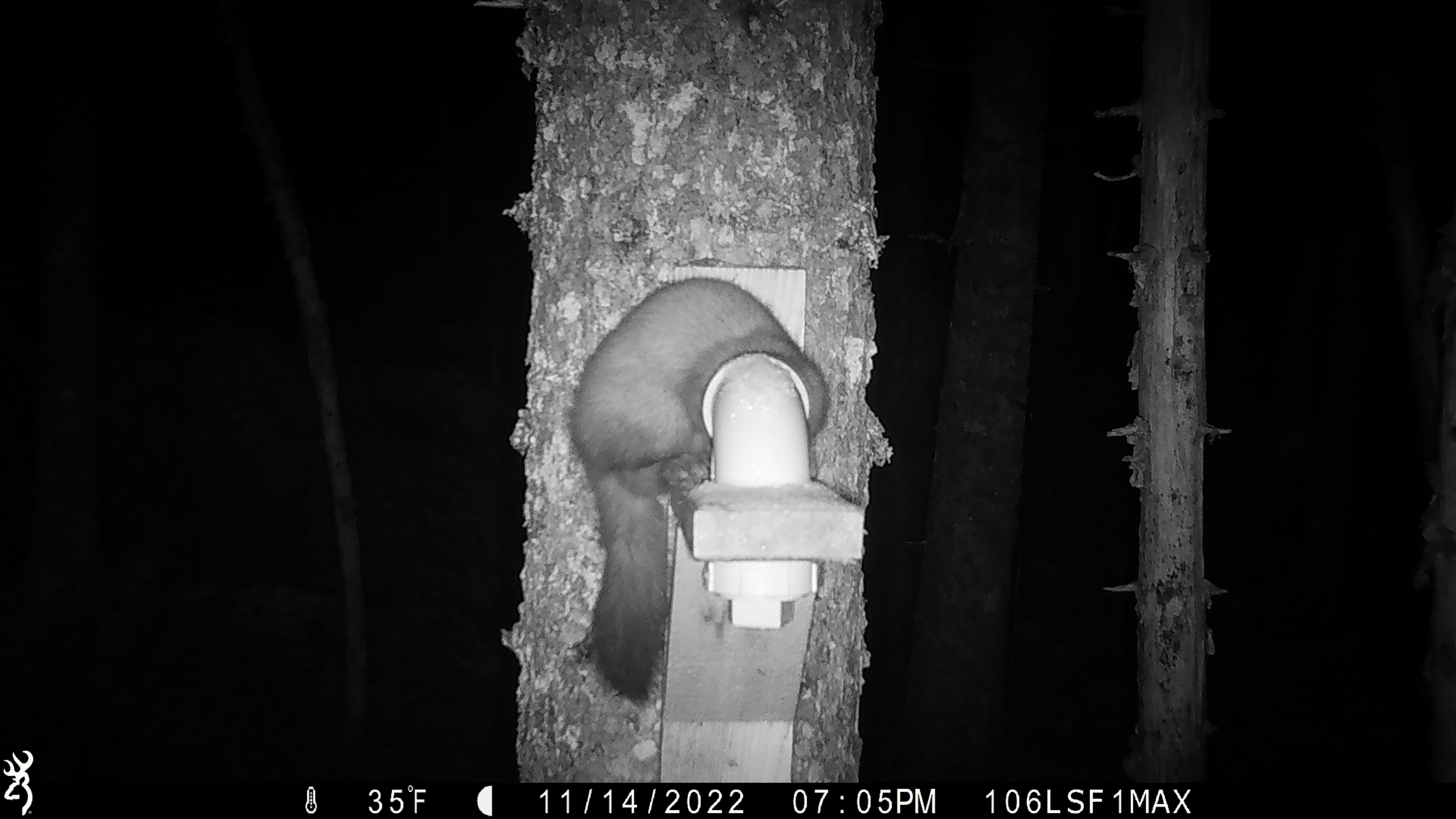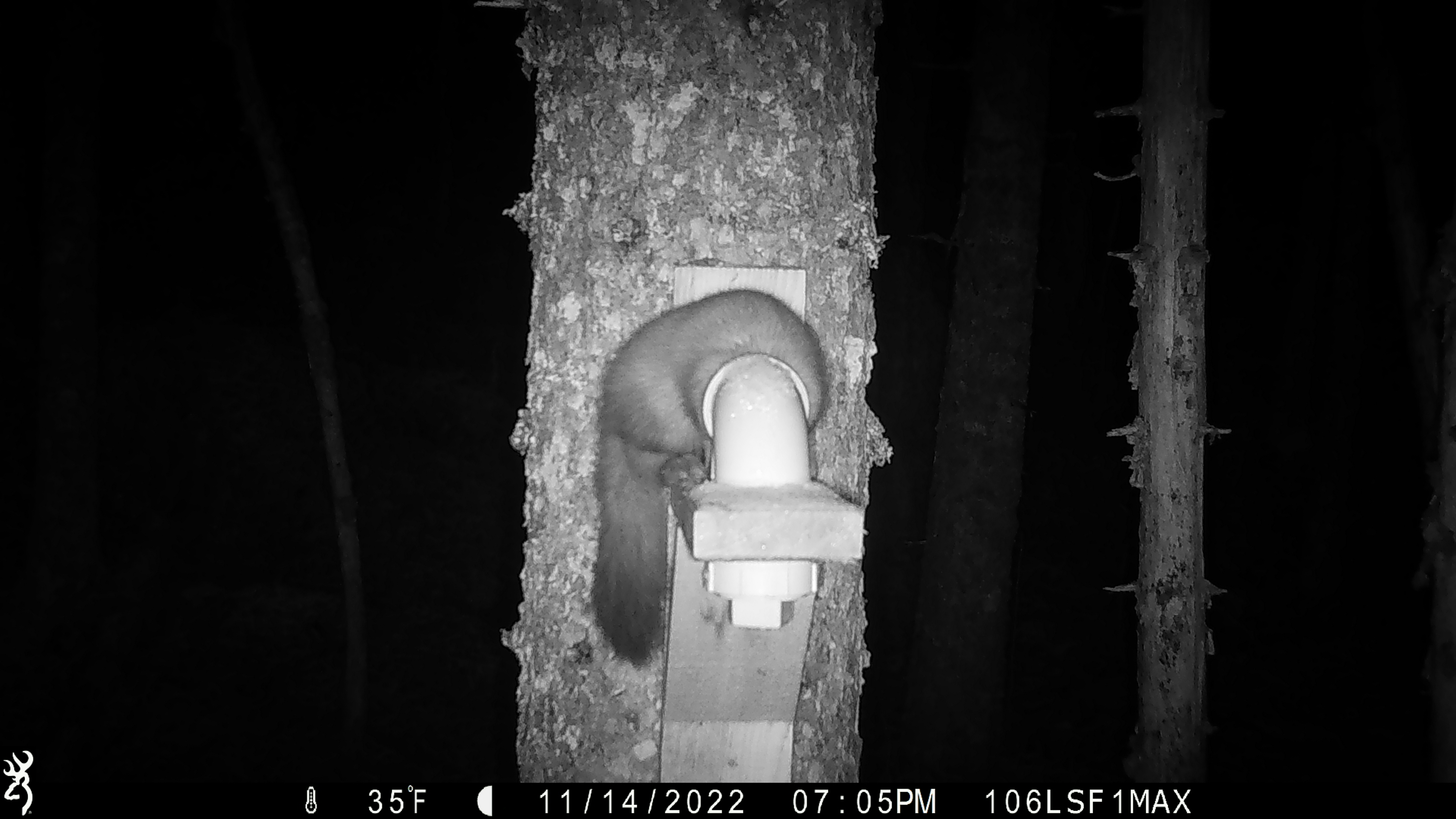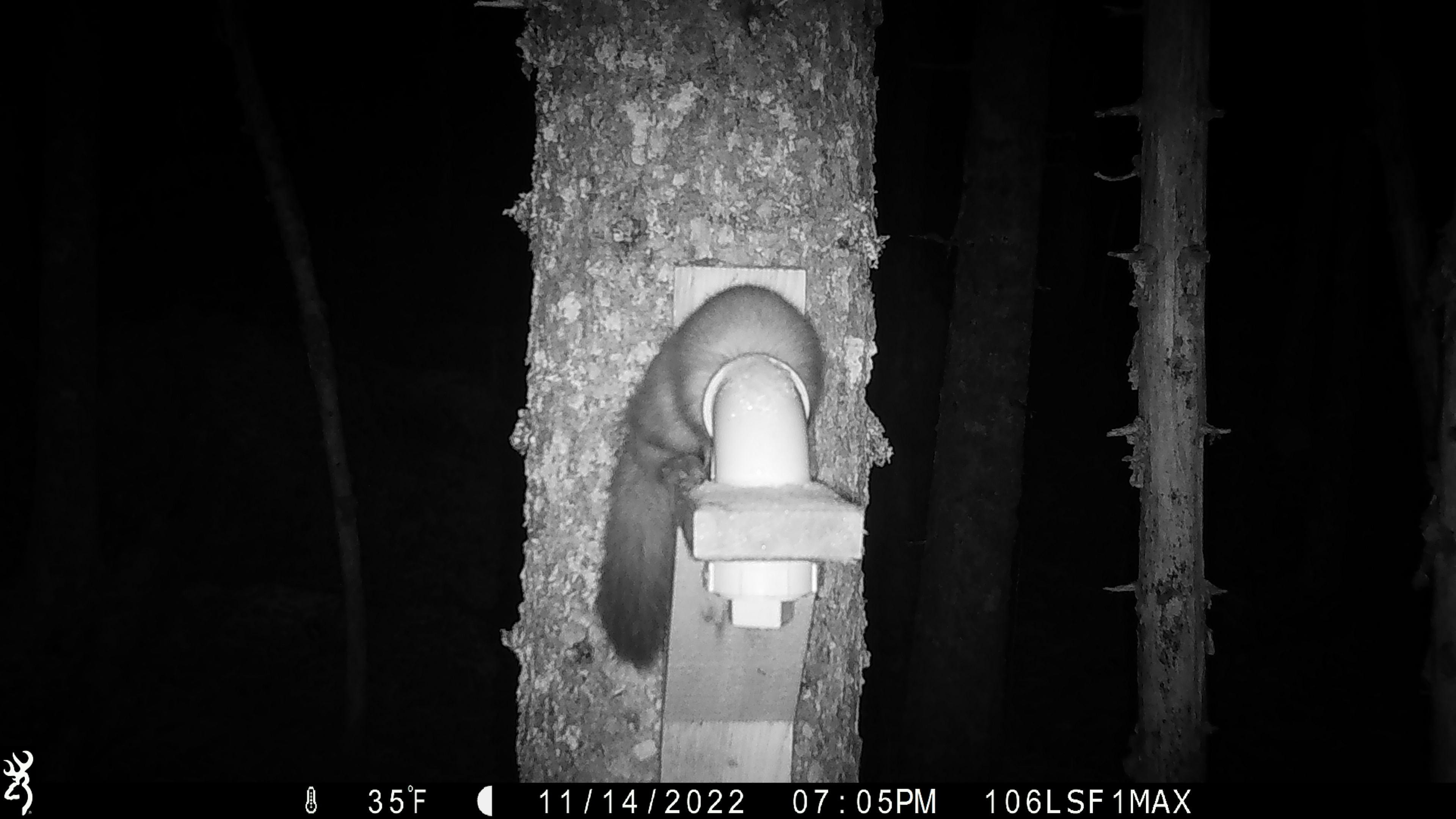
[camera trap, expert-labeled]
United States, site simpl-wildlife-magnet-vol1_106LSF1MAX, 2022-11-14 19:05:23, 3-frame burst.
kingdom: Animalia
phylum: Chordata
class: Mammalia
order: Carnivora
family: Mustelidae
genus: Martes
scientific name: Martes americana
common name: american marten